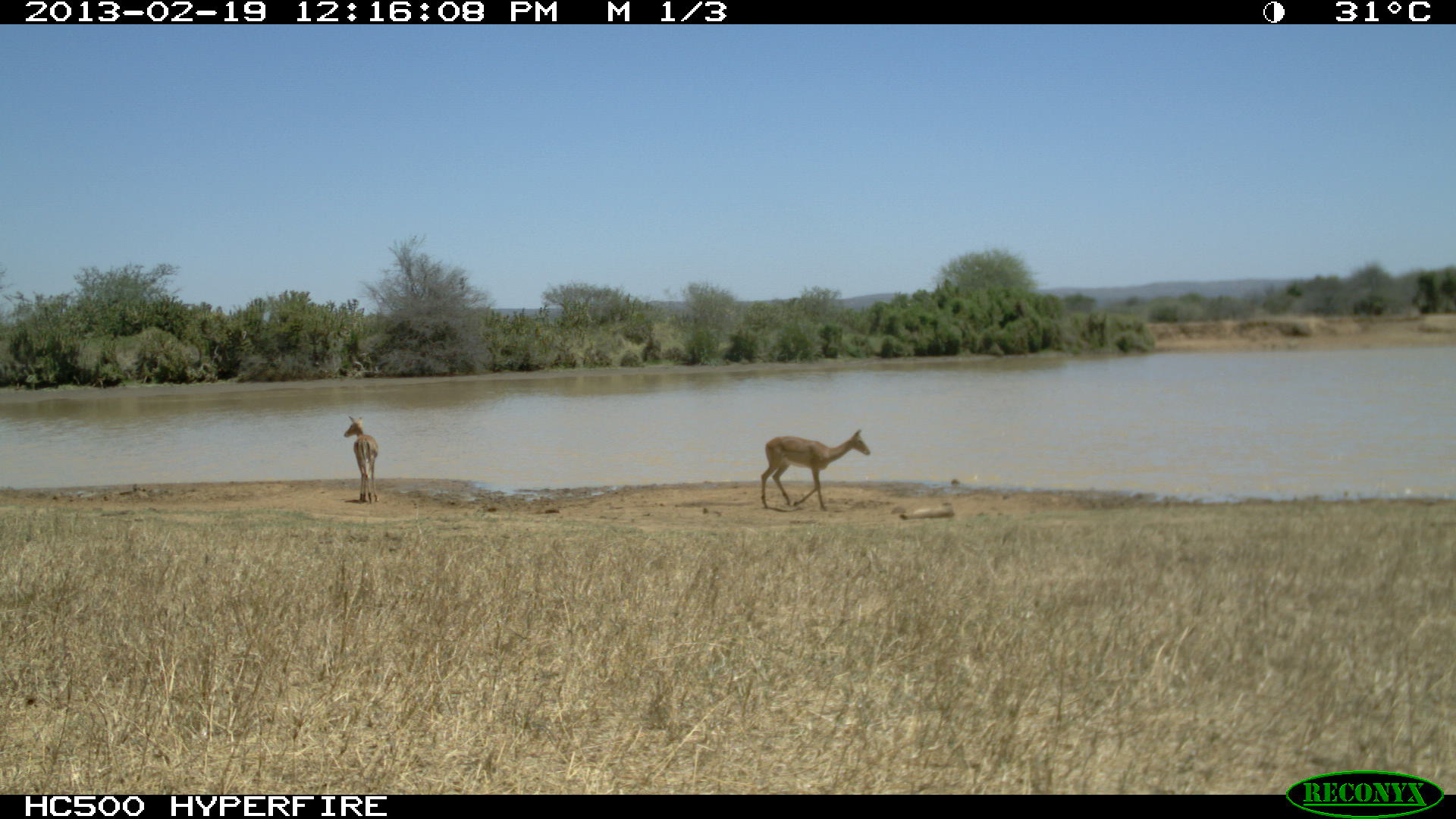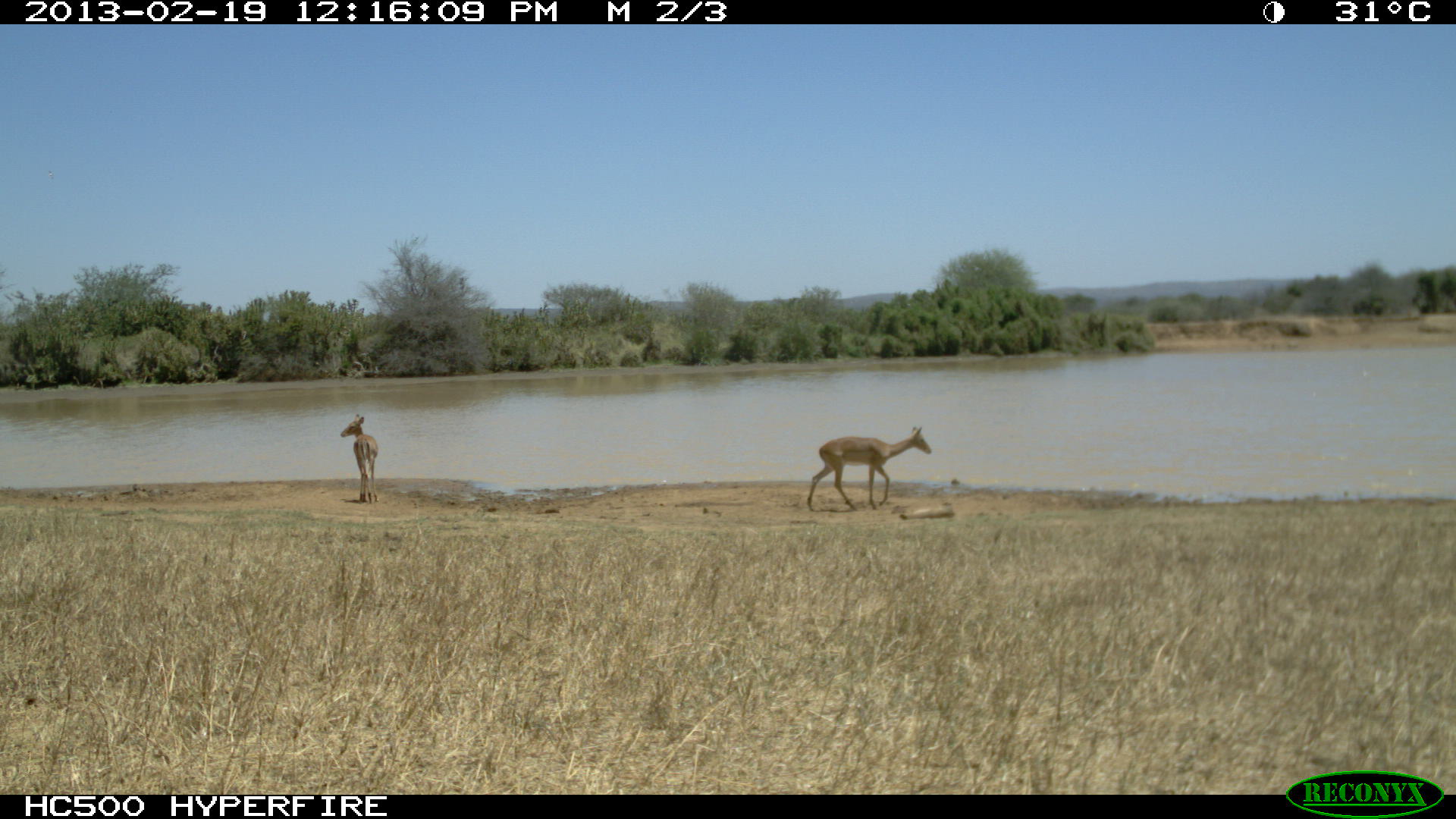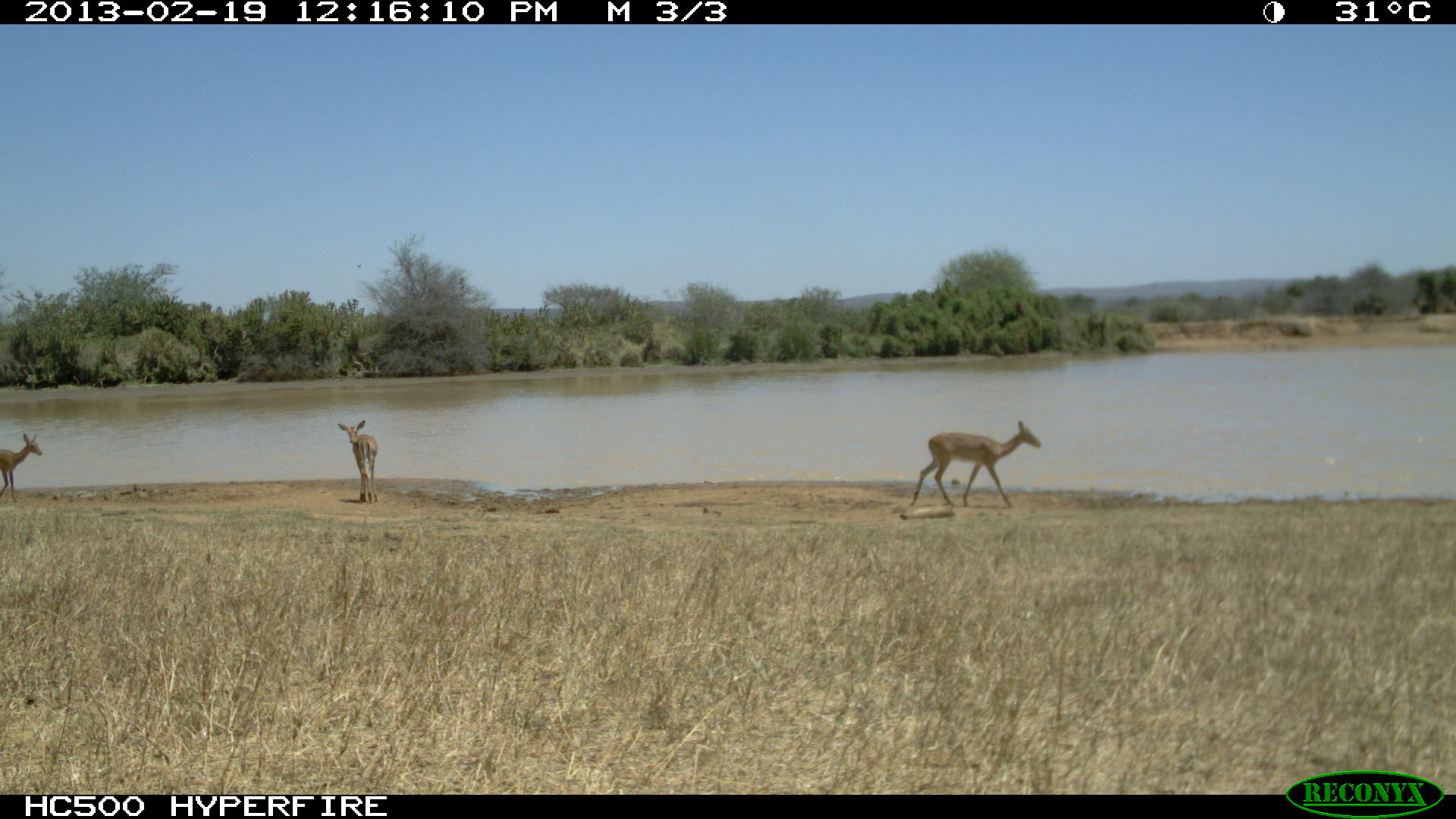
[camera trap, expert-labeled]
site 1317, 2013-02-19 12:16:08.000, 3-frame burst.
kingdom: Animalia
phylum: Chordata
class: Mammalia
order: Artiodactyla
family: Bovidae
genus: Aepyceros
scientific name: Aepyceros melampus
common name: impala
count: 2